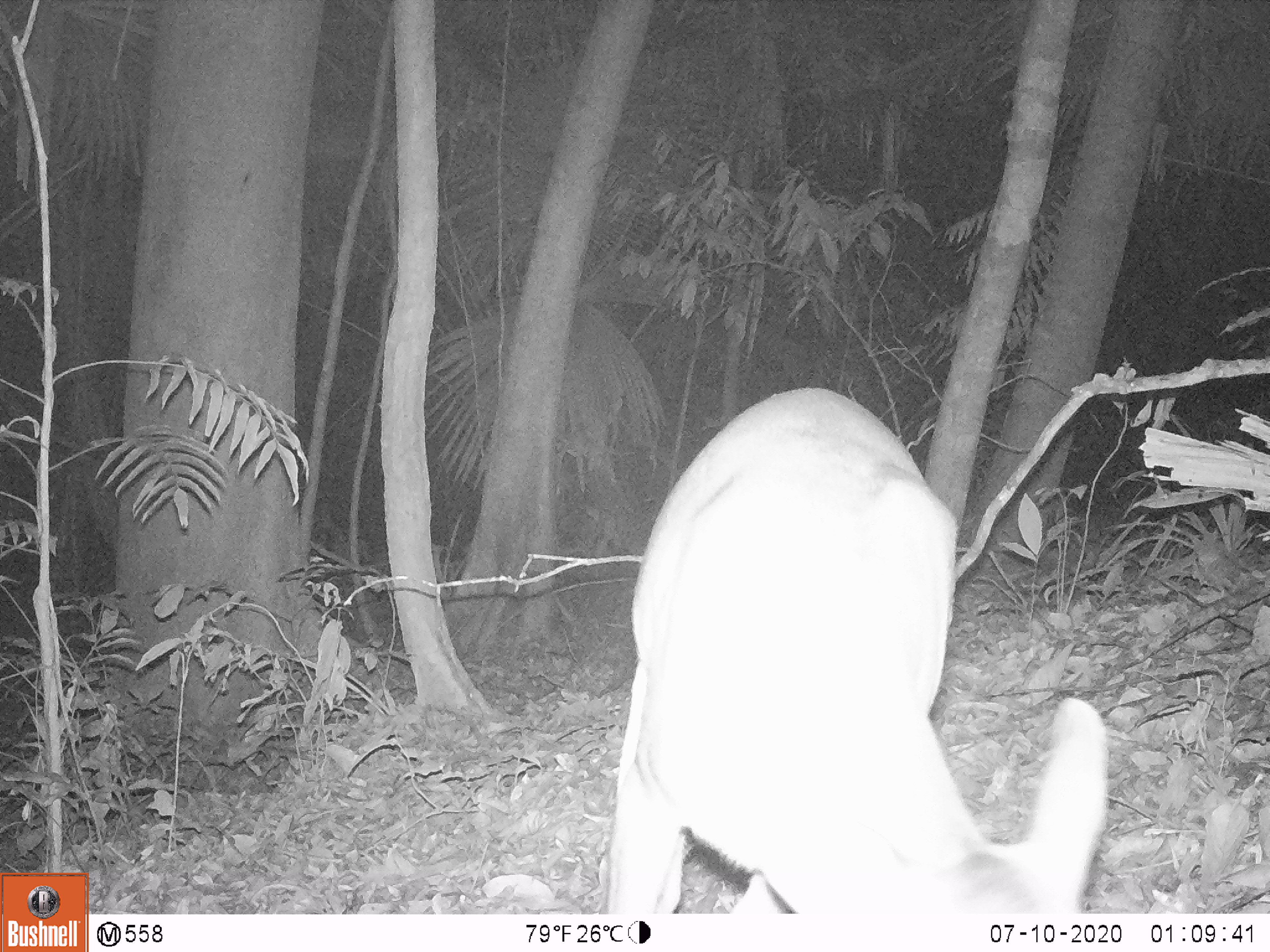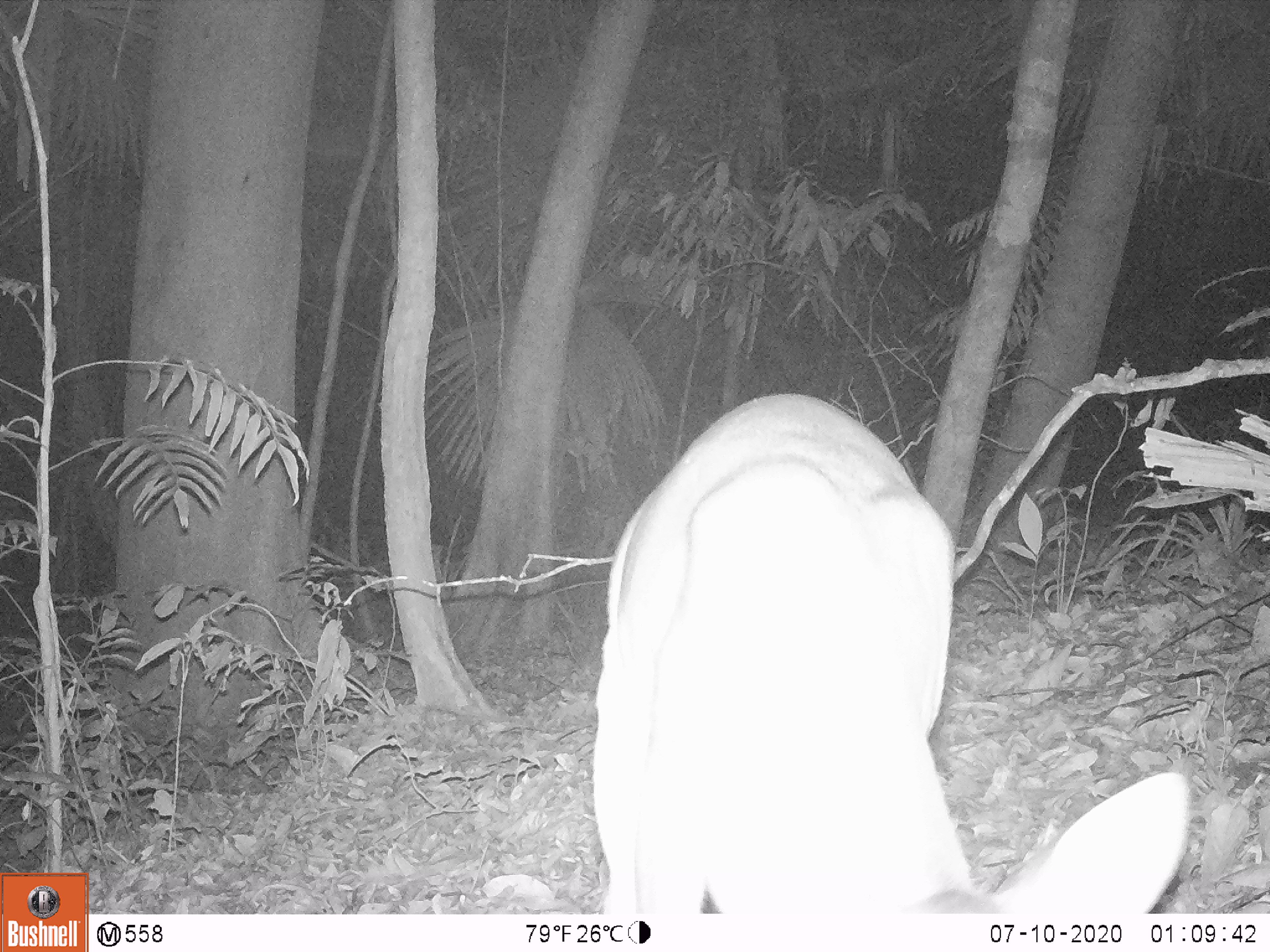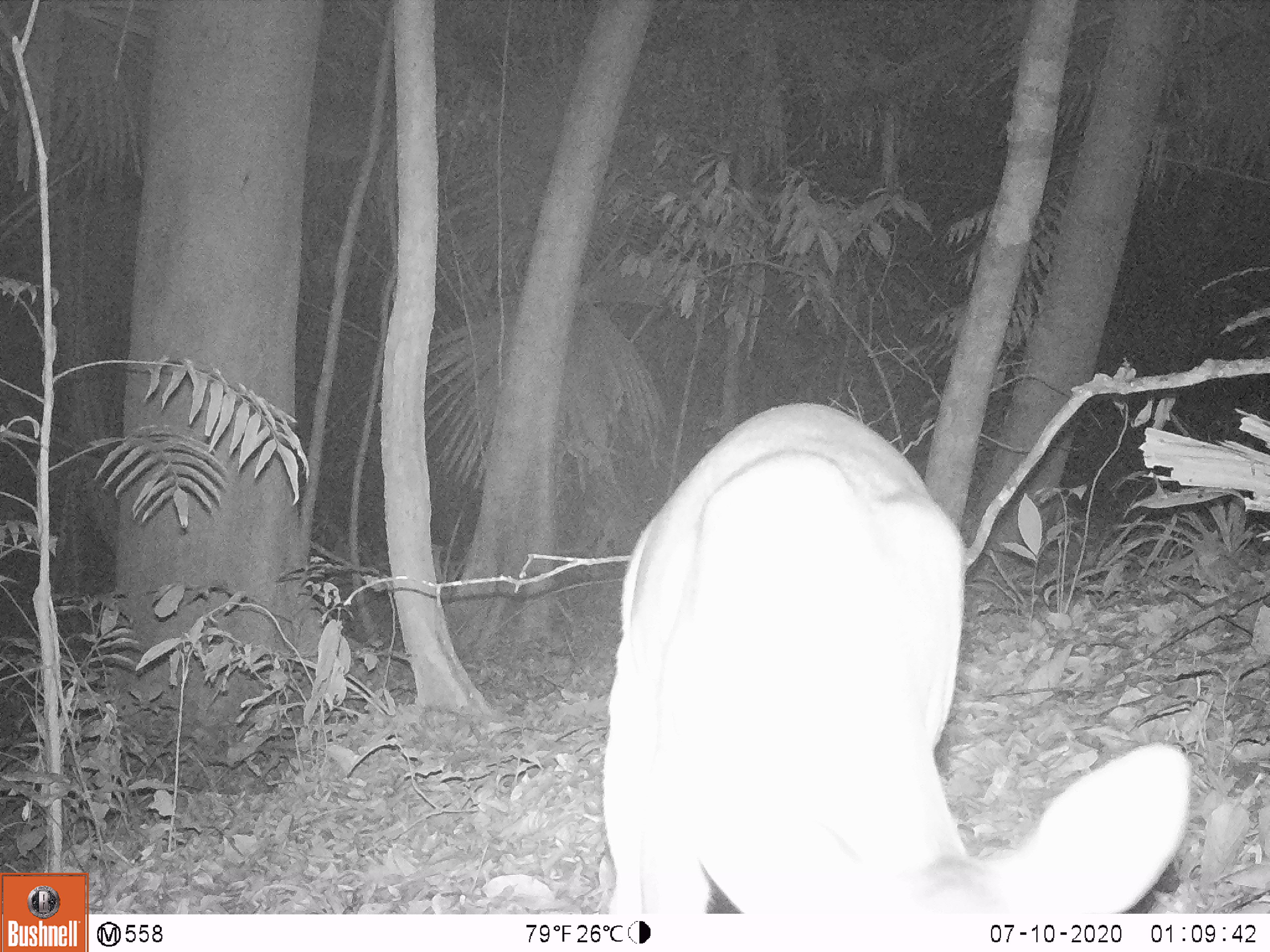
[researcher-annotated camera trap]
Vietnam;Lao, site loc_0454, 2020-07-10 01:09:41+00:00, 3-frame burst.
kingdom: Animalia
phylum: Chordata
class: Mammalia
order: Artiodactyla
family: Cervidae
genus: Muntiacus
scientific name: Muntiacus vuquangensis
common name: large-antlered muntjac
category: large antlered muntjac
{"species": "large antlered muntjac (large-antlered muntjac) (Muntiacus vuquangensis)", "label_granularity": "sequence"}